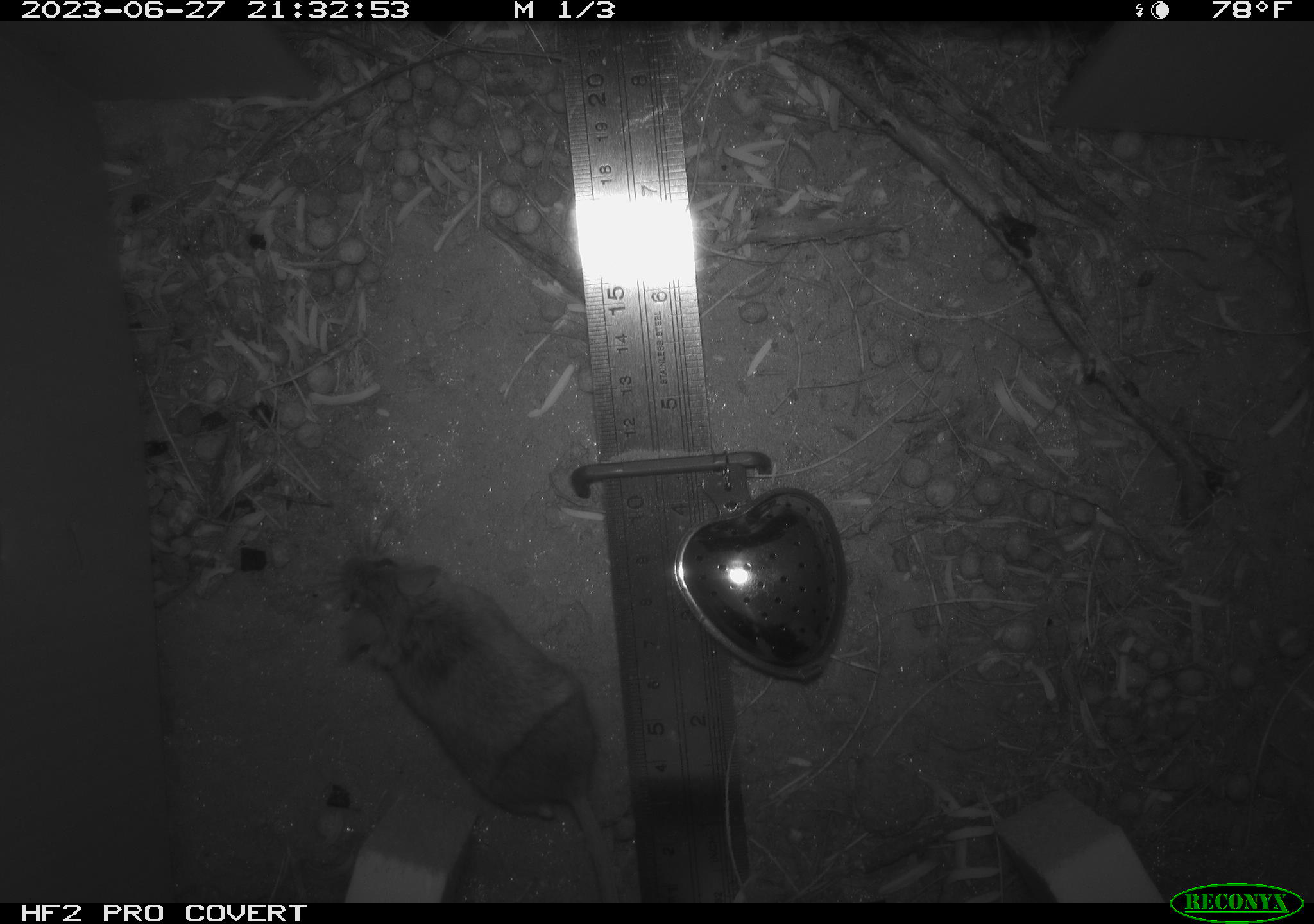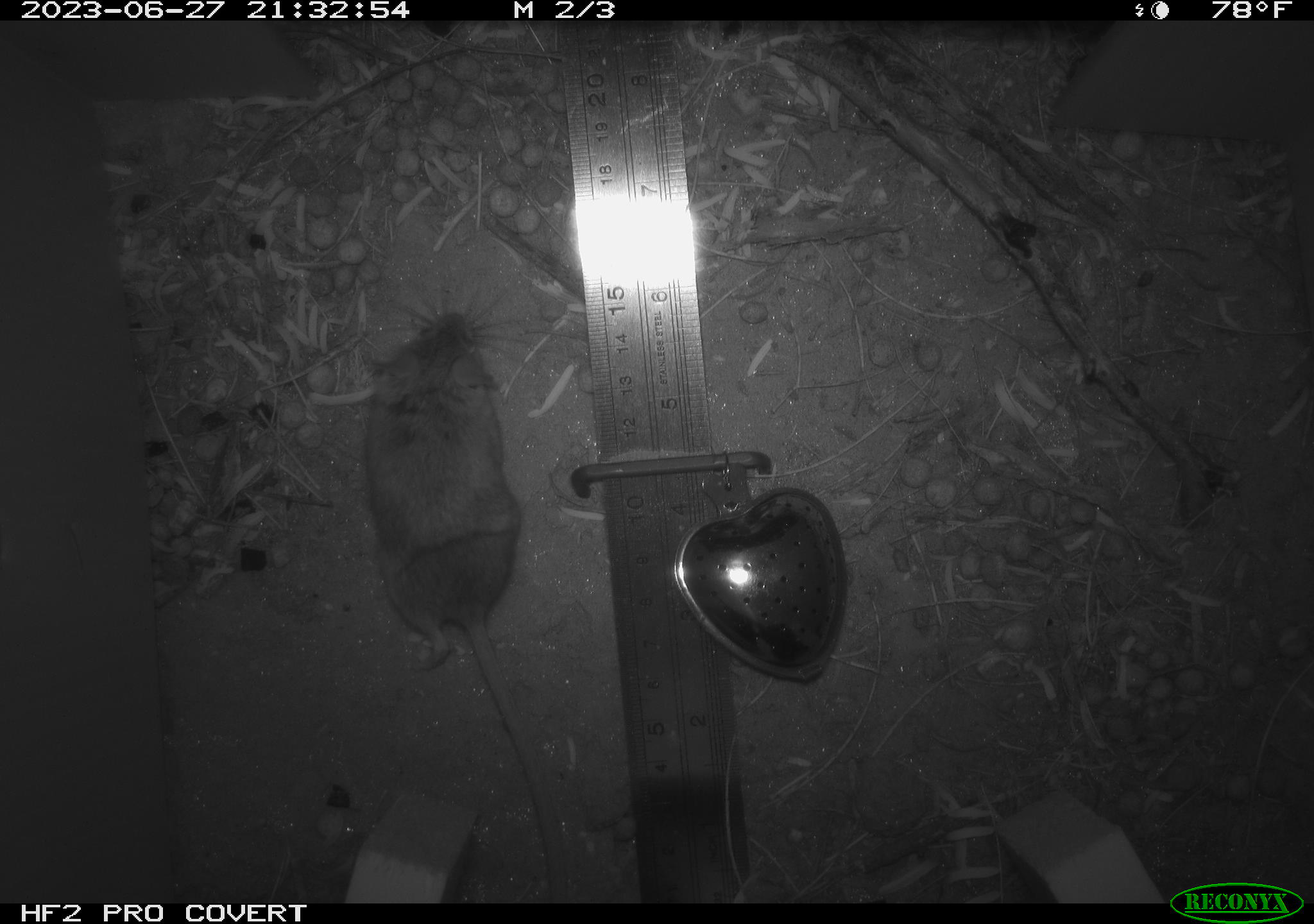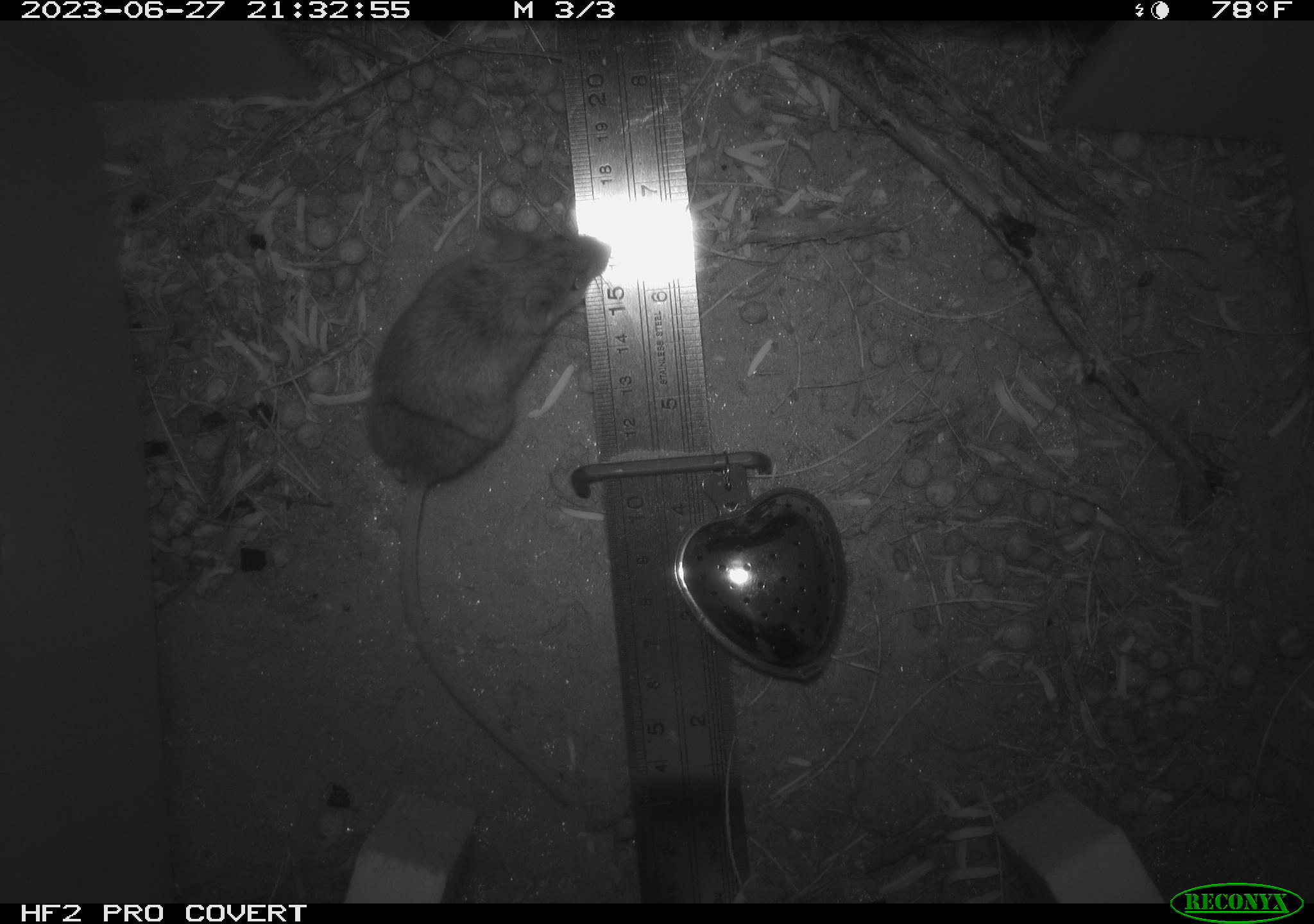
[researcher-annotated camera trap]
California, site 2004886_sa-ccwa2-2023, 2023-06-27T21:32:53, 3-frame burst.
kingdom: Animalia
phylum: Chordata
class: Mammalia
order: Rodentia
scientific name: Rodentia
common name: rodent